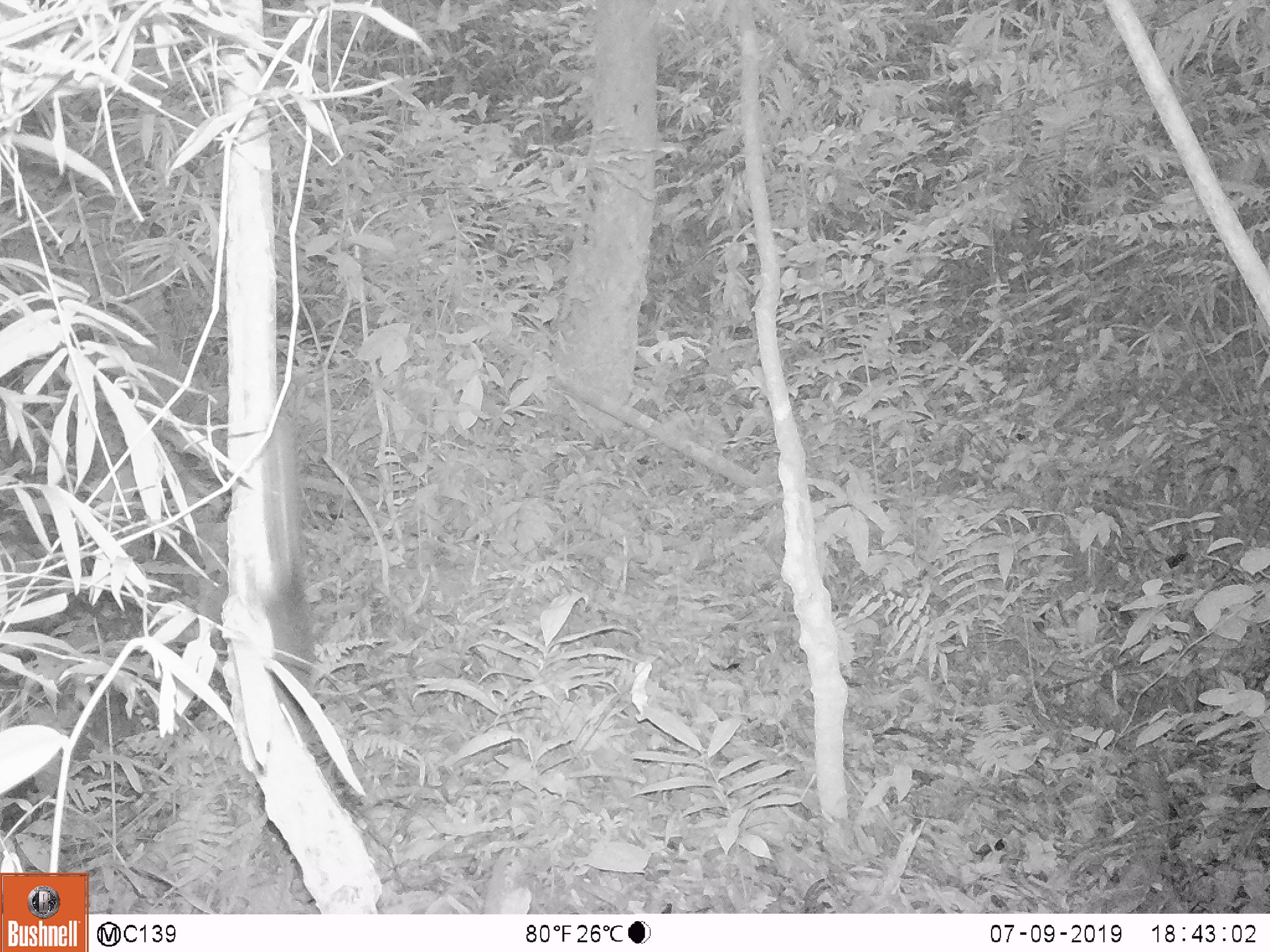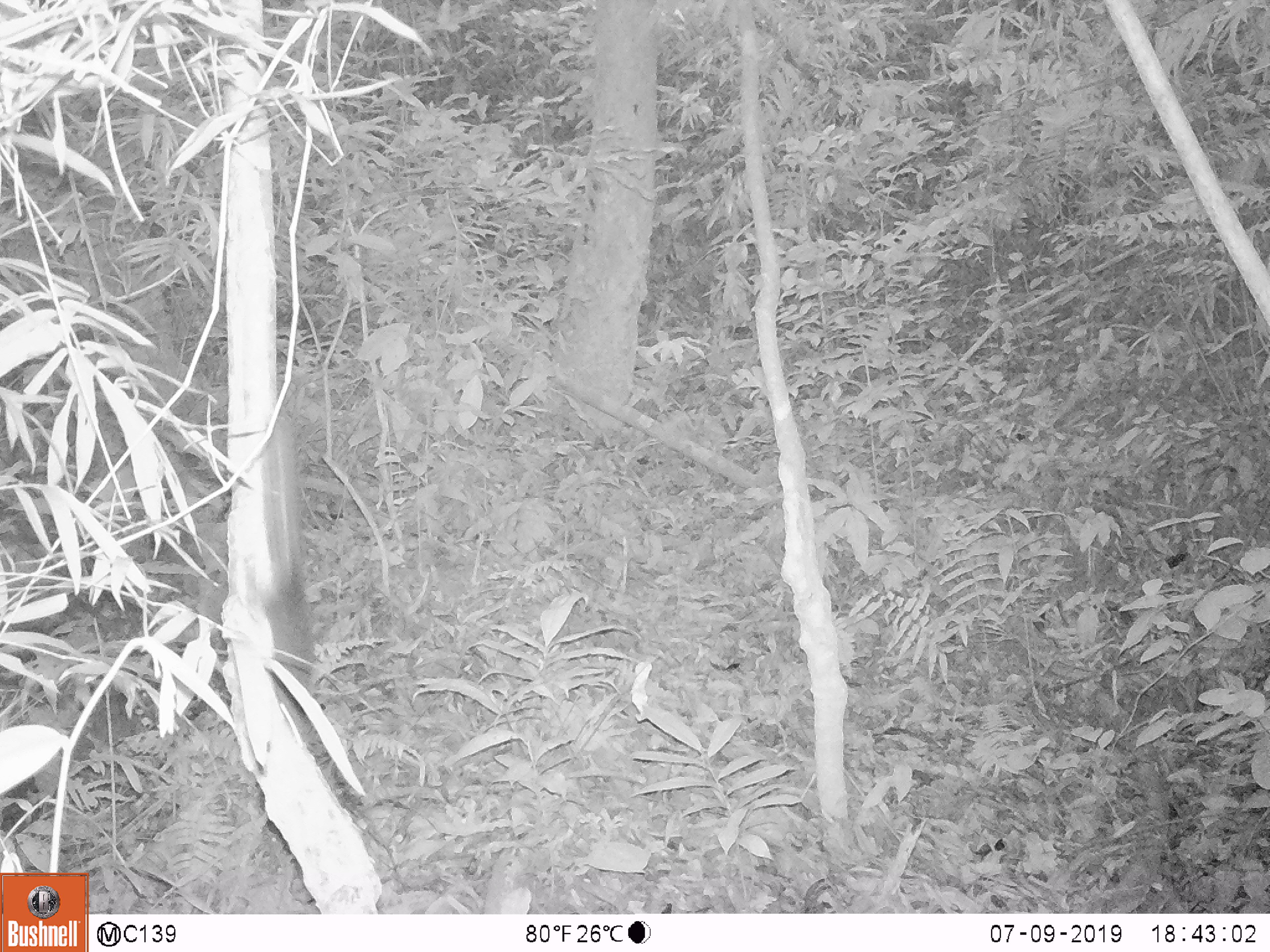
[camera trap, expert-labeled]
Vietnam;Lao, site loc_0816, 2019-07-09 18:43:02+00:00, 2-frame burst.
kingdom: Animalia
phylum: Chordata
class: Mammalia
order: Rodentia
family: Sciuridae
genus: Dremomys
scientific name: Dremomys rufigenis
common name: red-cheeked squirrel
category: red cheeked squirrel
Red cheeked squirrel (red-cheeked squirrel) (Dremomys rufigenis). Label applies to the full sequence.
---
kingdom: Animalia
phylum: Chordata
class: Mammalia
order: Rodentia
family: Sciuridae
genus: Sciurus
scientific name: Sciurus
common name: squirrel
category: unidentified squirrel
Unidentified squirrel (squirrel) (Sciurus). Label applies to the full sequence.